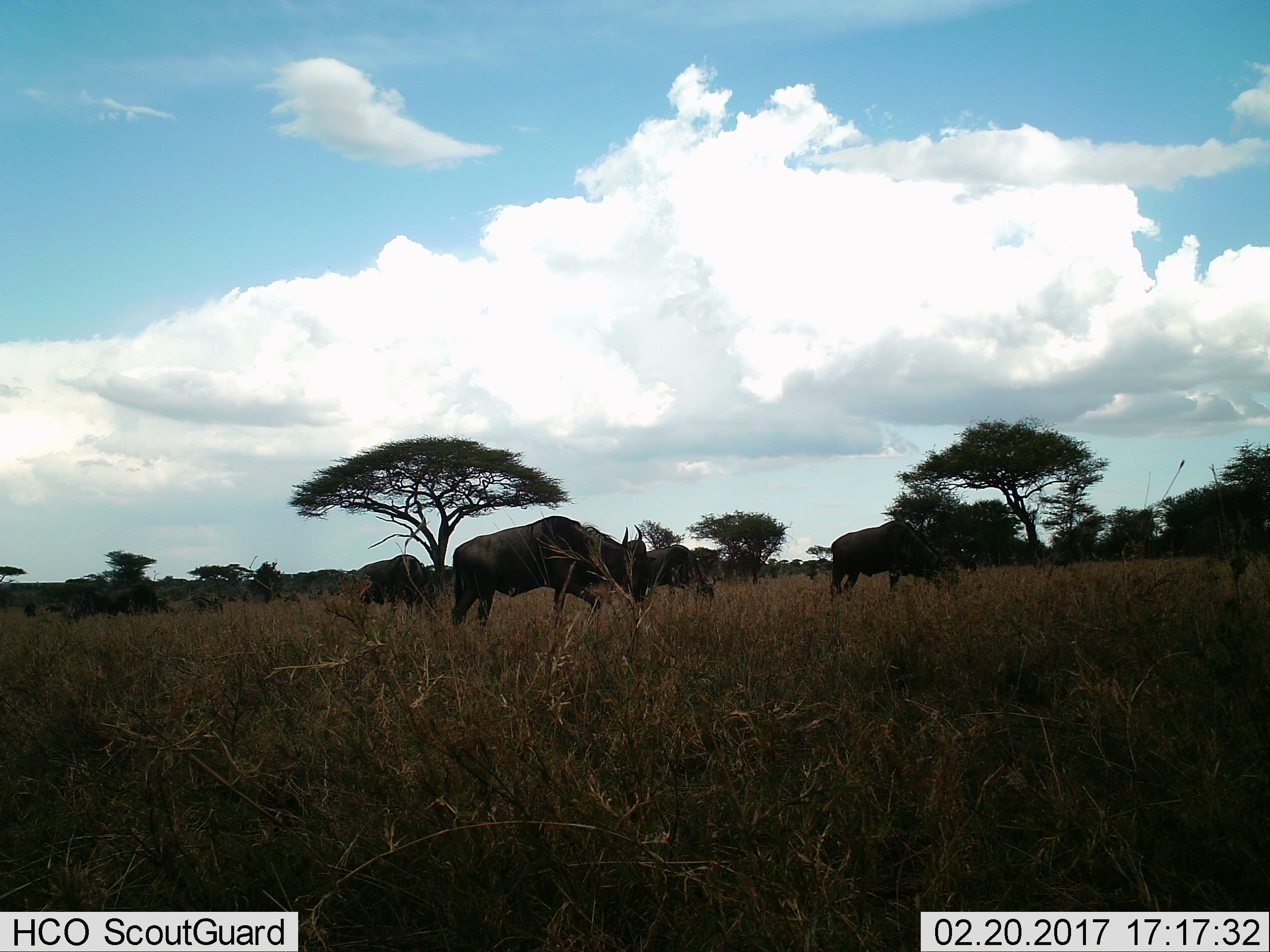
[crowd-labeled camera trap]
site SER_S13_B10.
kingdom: Animalia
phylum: Chordata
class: Mammalia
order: Artiodactyla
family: Bovidae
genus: Connochaetes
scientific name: Connochaetes taurinus taurinus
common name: blue wildebeest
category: wildebeestblue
Wildebeestblue (blue wildebeest) (Connochaetes taurinus taurinus), count 5. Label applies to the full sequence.